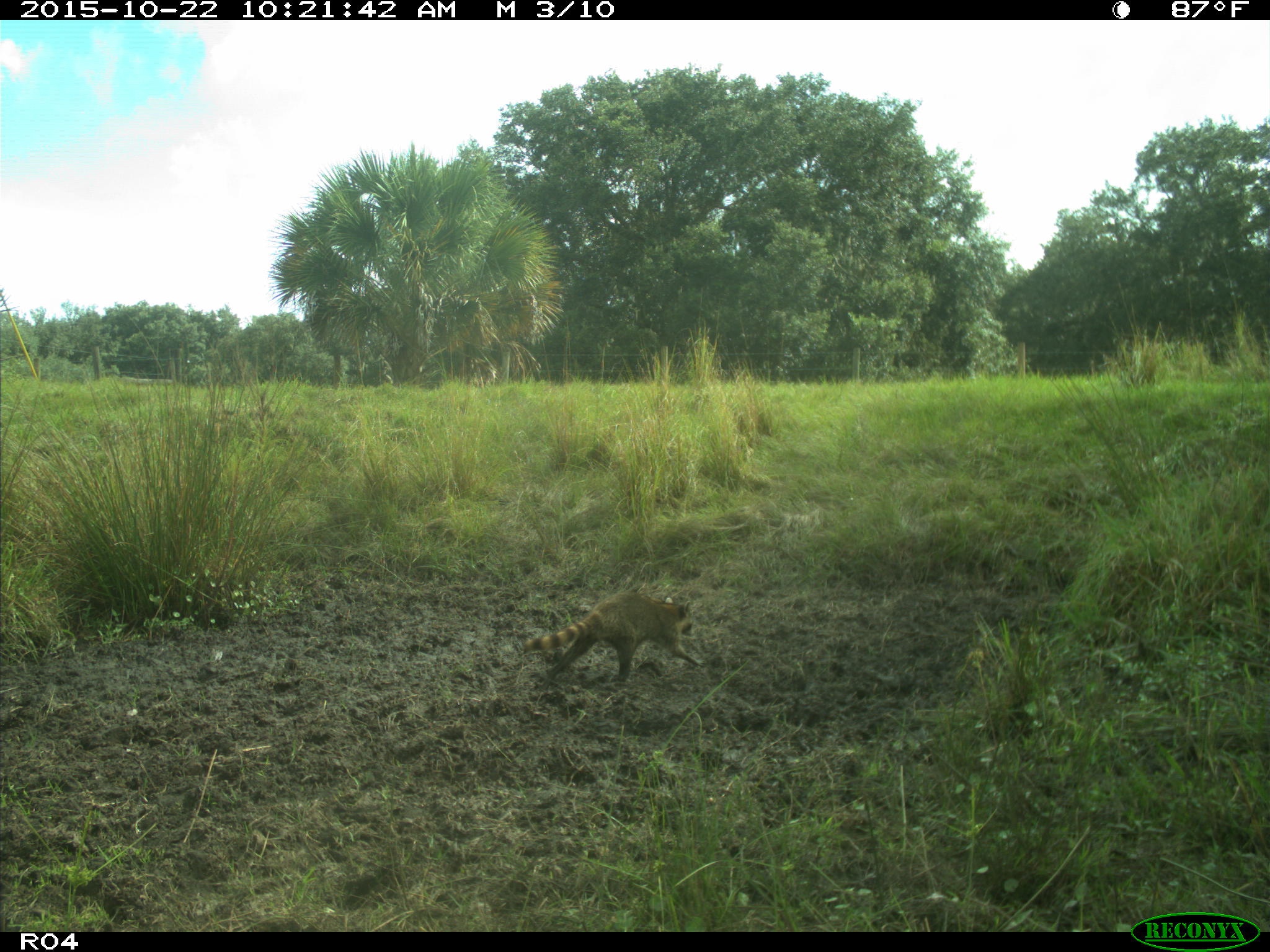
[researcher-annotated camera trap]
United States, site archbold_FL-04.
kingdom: Animalia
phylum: Chordata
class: Mammalia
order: Carnivora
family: Procyonidae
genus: Procyon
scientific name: Procyon lotor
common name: common raccoon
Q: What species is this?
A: Procyon lotor (common raccoon).